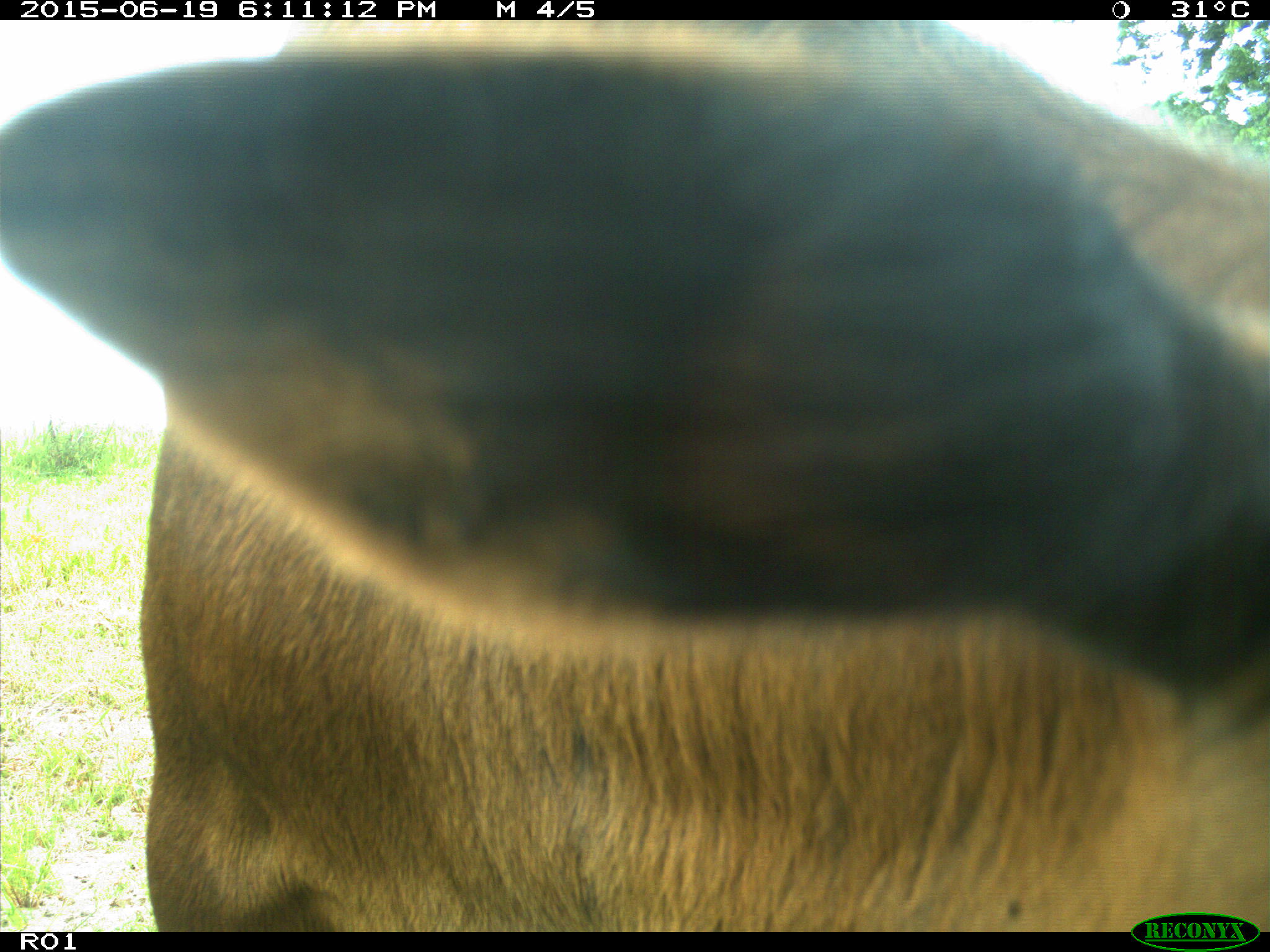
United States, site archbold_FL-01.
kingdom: Animalia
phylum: Chordata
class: Mammalia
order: Artiodactyla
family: Bovidae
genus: Bos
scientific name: Bos taurus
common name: domestic cow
Bos taurus (domestic cow).